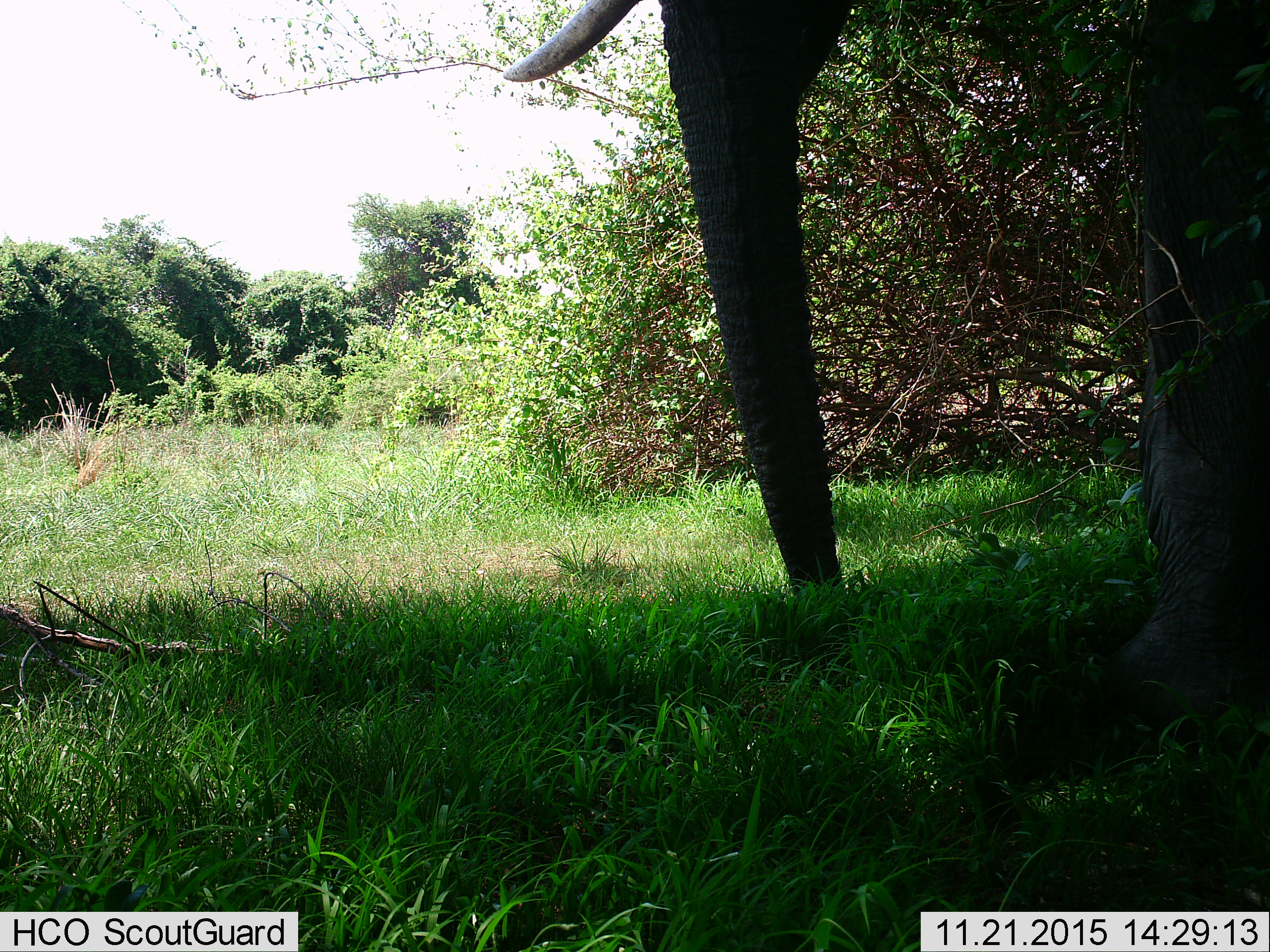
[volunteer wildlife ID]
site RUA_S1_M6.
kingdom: Animalia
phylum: Chordata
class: Mammalia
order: Proboscidea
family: Elephantidae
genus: Loxodonta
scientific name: Loxodonta africana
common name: african bush elephant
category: elephant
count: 1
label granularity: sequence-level